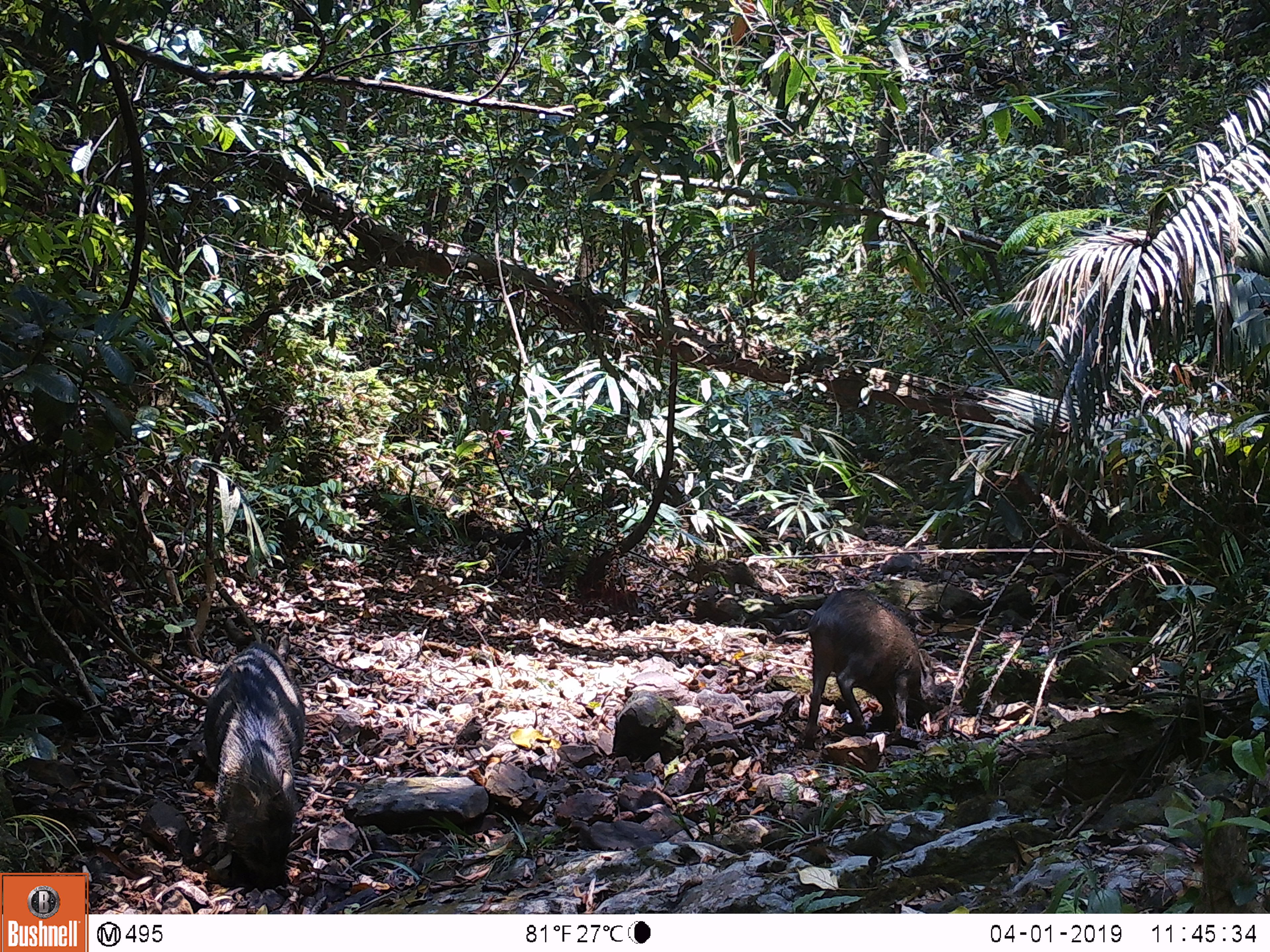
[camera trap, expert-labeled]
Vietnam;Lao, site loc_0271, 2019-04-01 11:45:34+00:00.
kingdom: Animalia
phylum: Chordata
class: Mammalia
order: Artiodactyla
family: Suidae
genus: Sus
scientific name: Sus scrofa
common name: eurasian wild pig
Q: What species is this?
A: Eurasian wild pig (Sus scrofa).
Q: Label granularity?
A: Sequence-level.